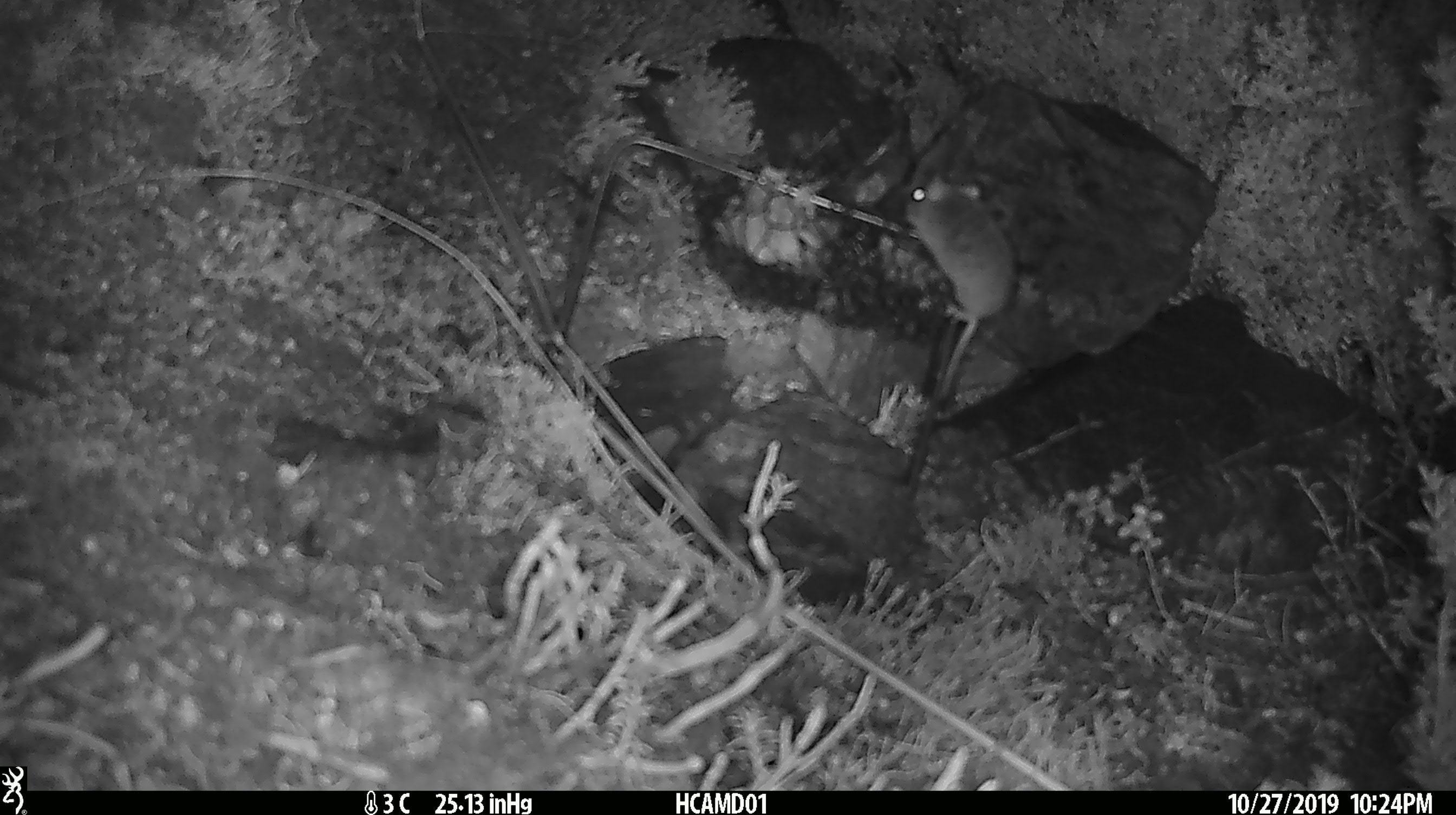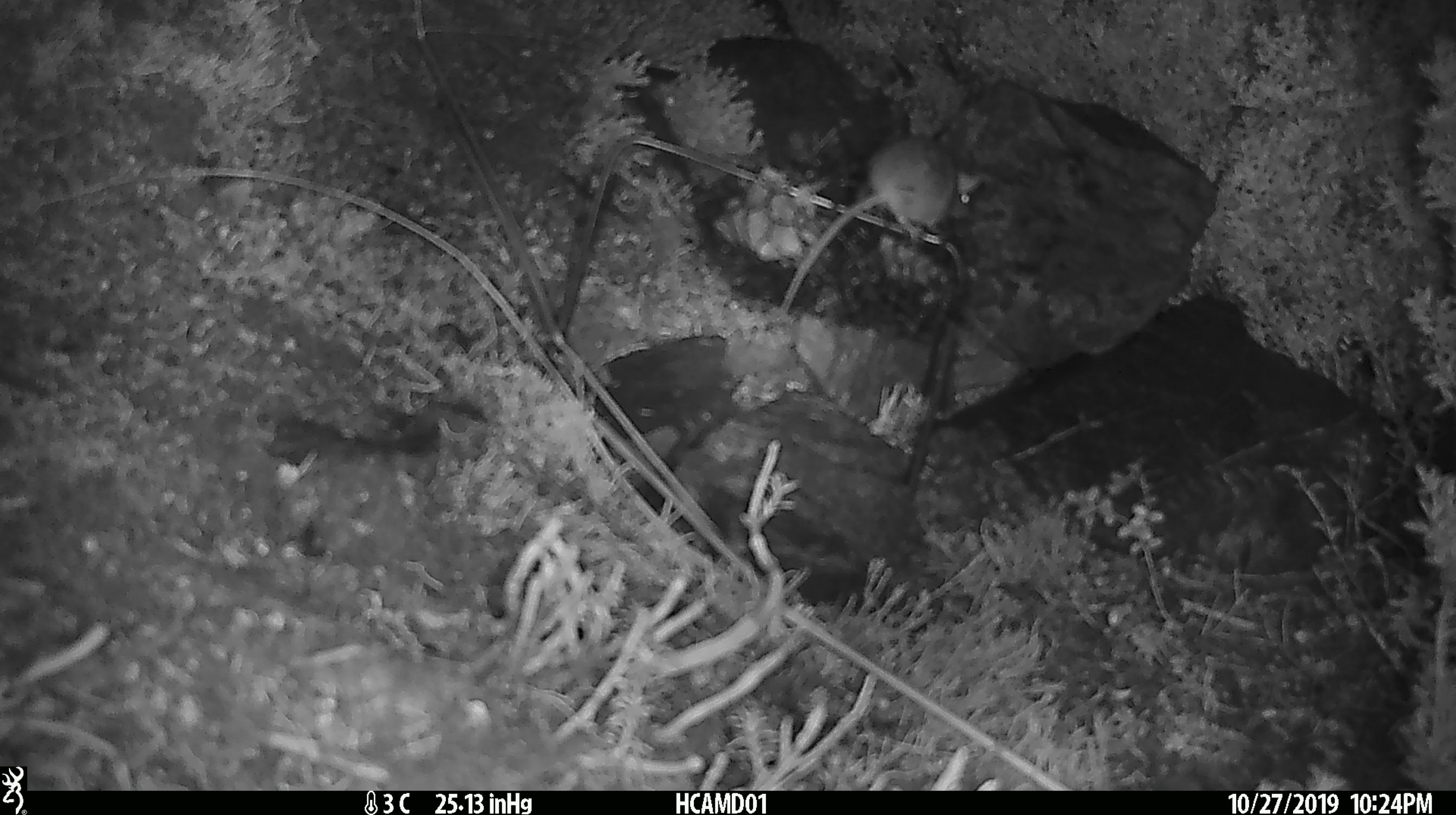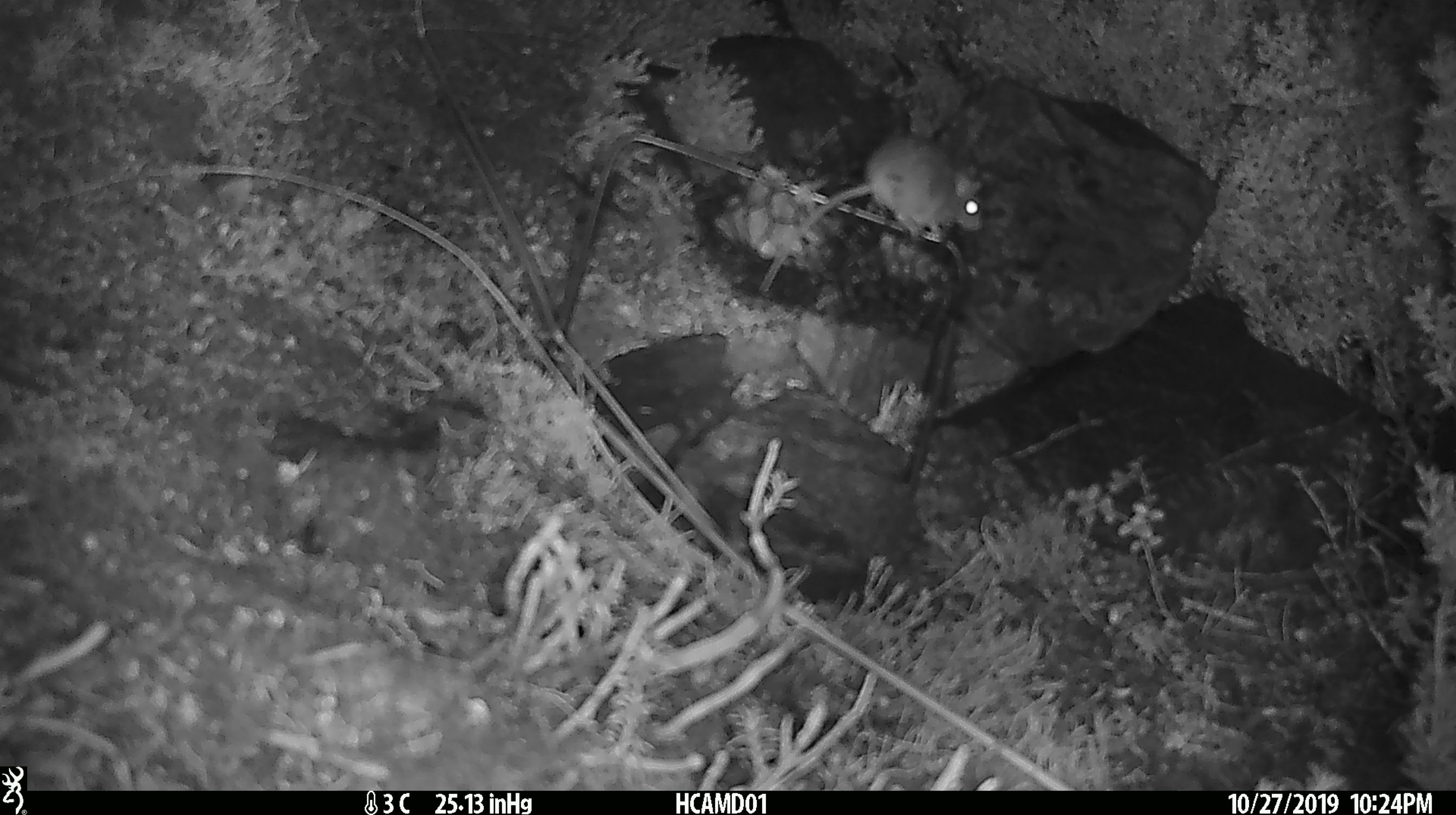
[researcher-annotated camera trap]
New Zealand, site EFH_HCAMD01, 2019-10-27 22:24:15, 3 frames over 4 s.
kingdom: Animalia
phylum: Chordata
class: Mammalia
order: Rodentia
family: Muridae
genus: Mus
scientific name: Mus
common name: mouse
Mouse (Mus).